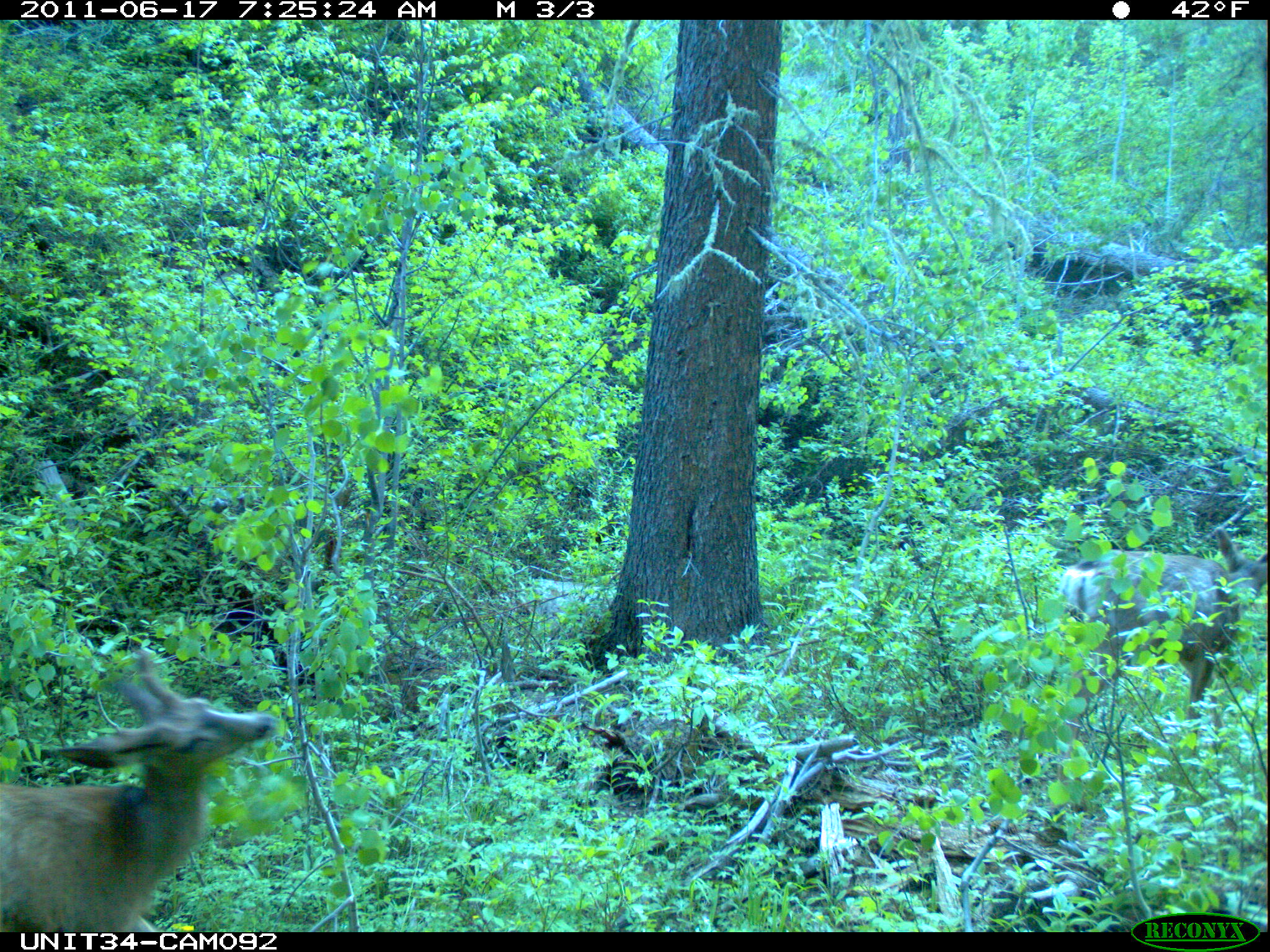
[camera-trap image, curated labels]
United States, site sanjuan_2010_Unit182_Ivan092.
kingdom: Animalia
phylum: Chordata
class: Mammalia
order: Artiodactyla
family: Cervidae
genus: Odocoileus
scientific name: Odocoileus hemionus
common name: mule deer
Odocoileus hemionus (mule deer).